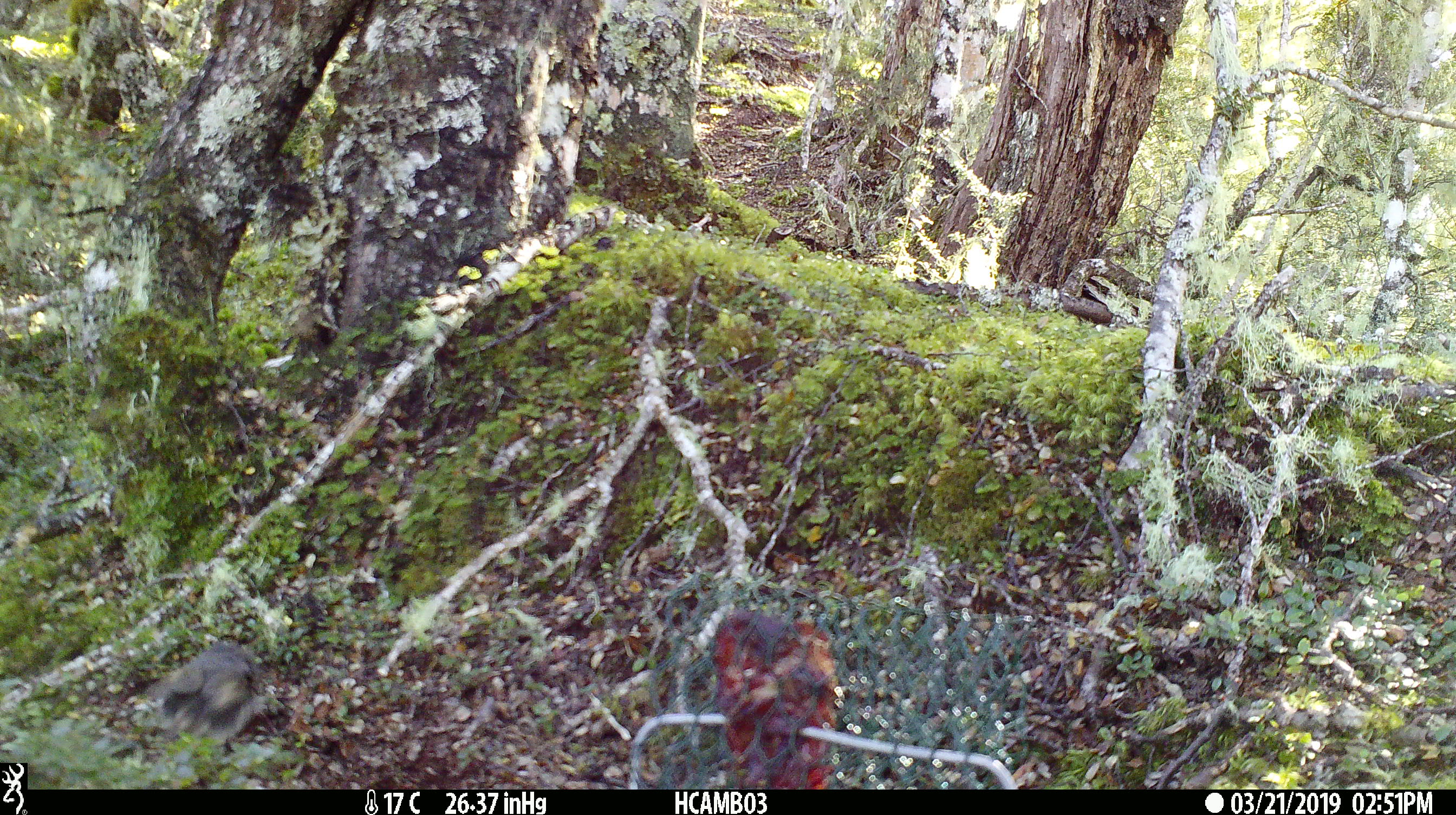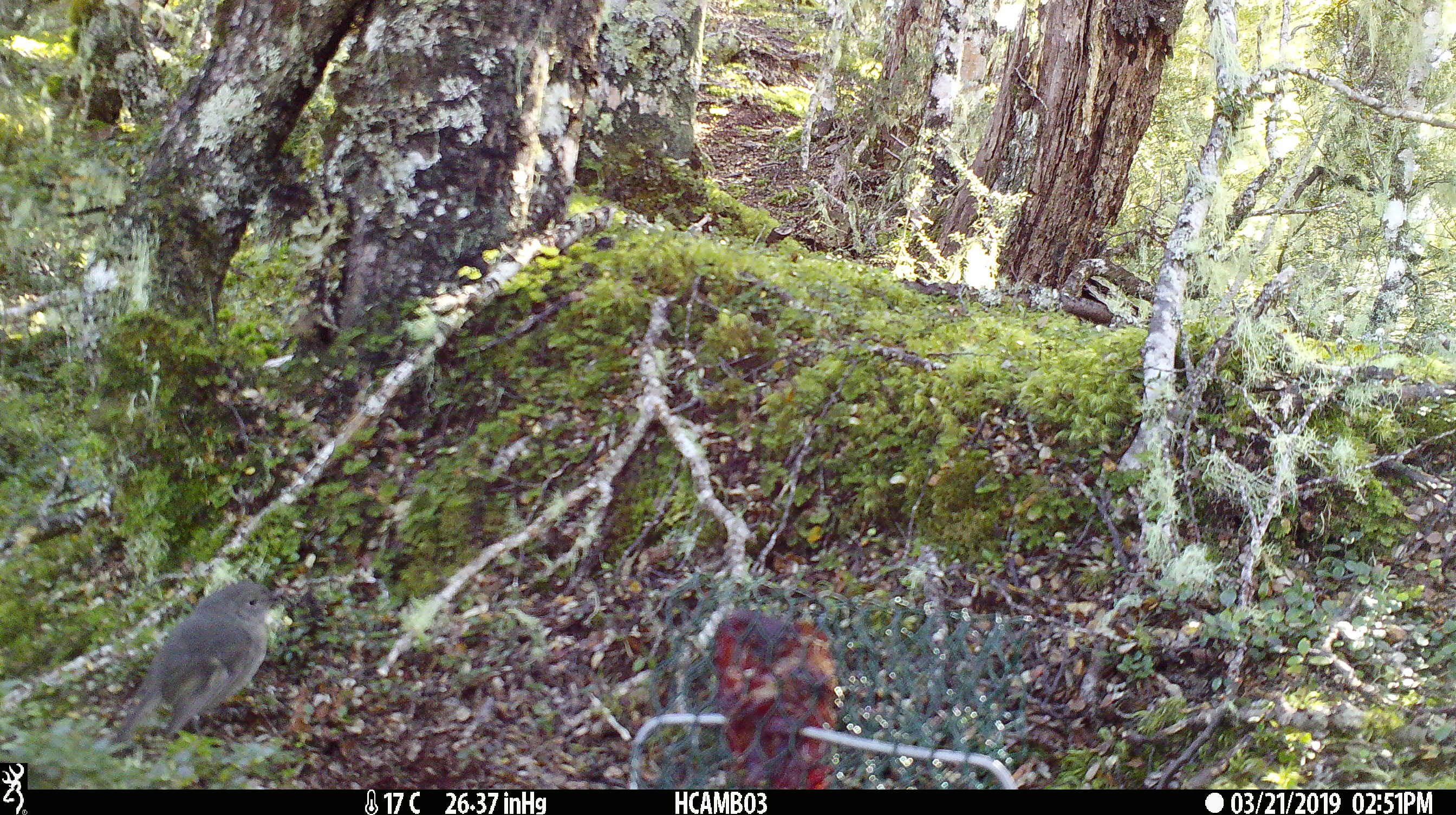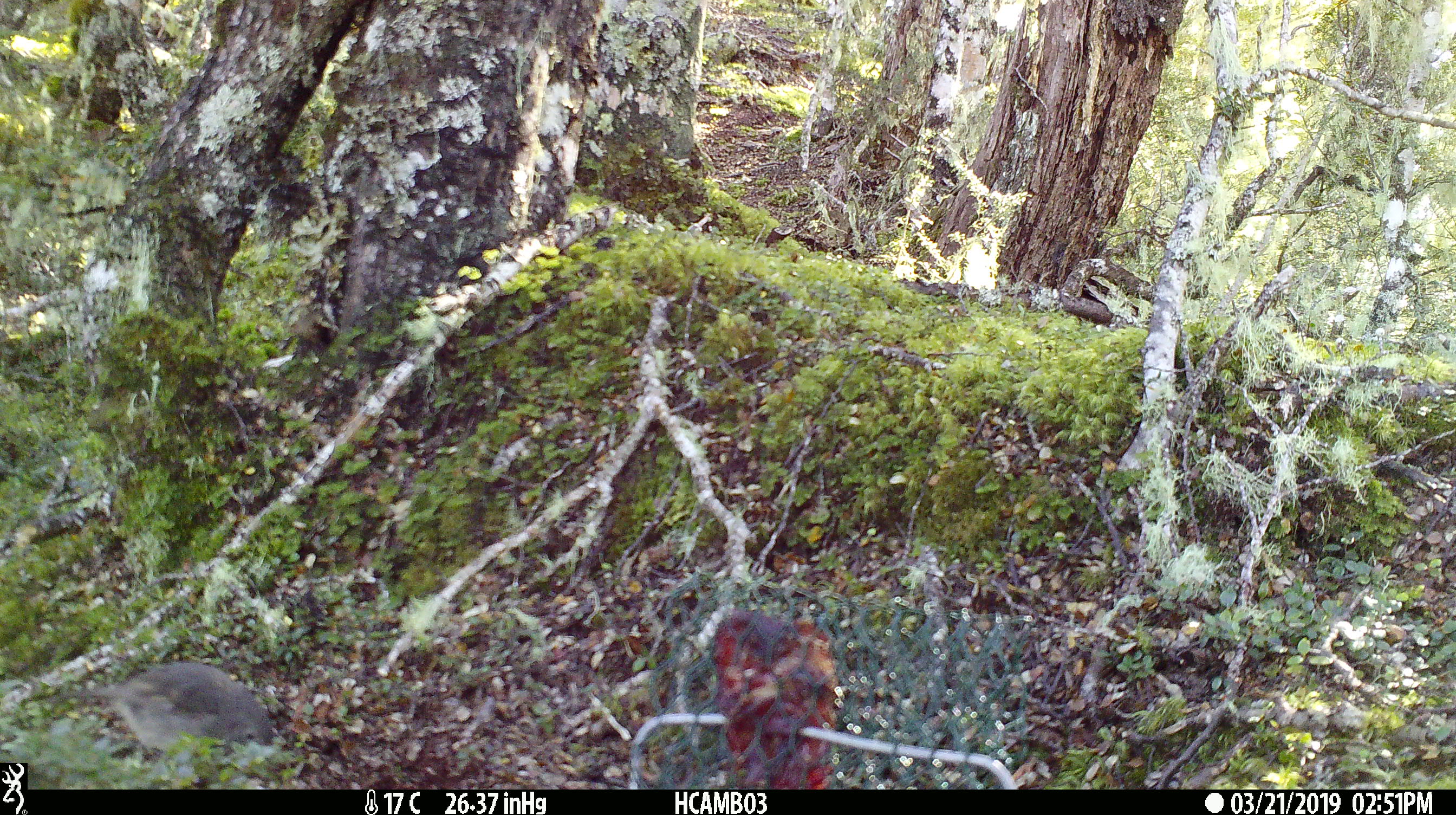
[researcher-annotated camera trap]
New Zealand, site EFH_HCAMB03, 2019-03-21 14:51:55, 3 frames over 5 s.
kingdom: Animalia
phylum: Chordata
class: Aves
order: Passeriformes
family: Petroicidae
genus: Petroica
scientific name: Petroica australis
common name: new zealand robin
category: robin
Robin (new zealand robin) (Petroica australis).